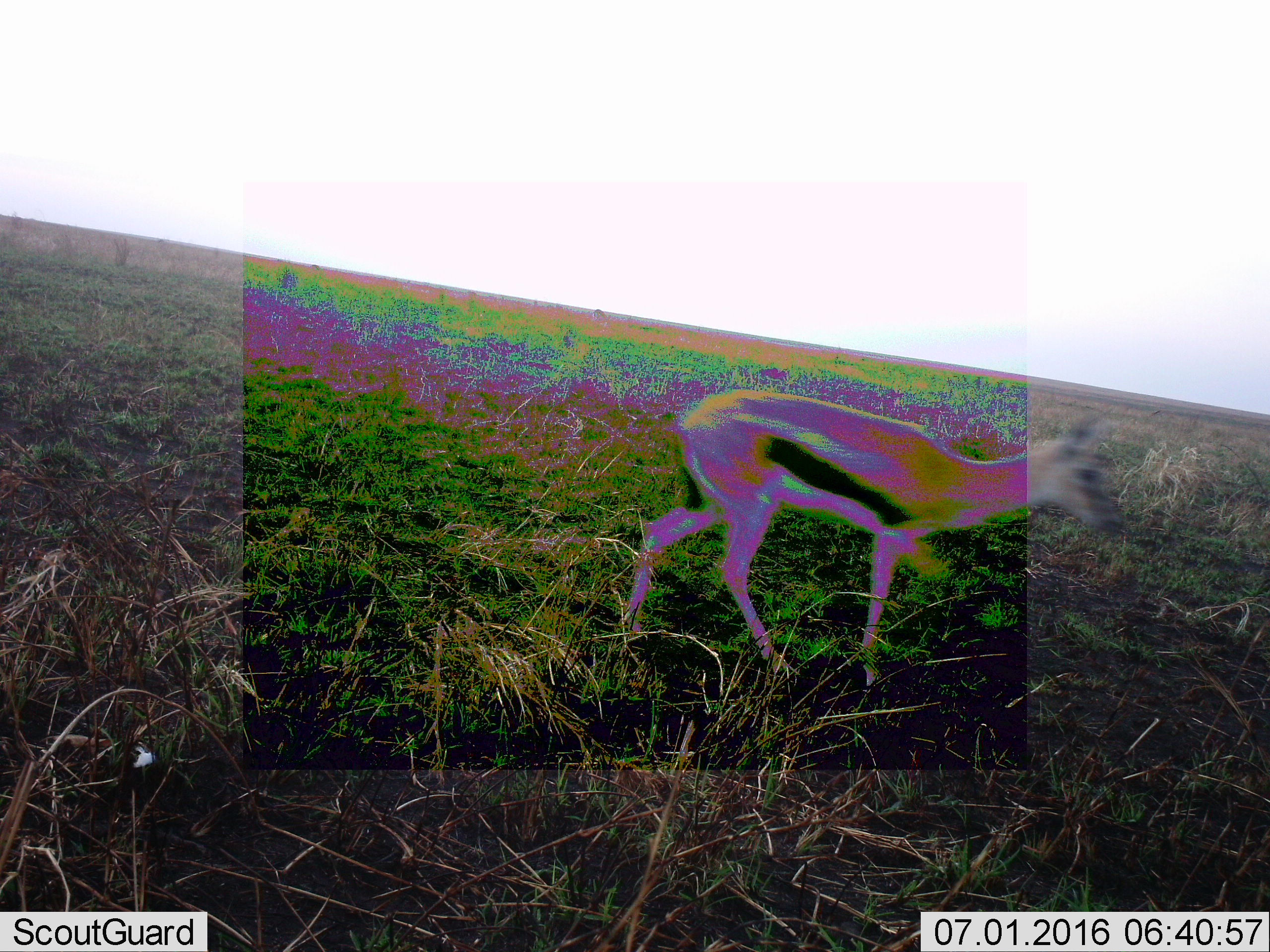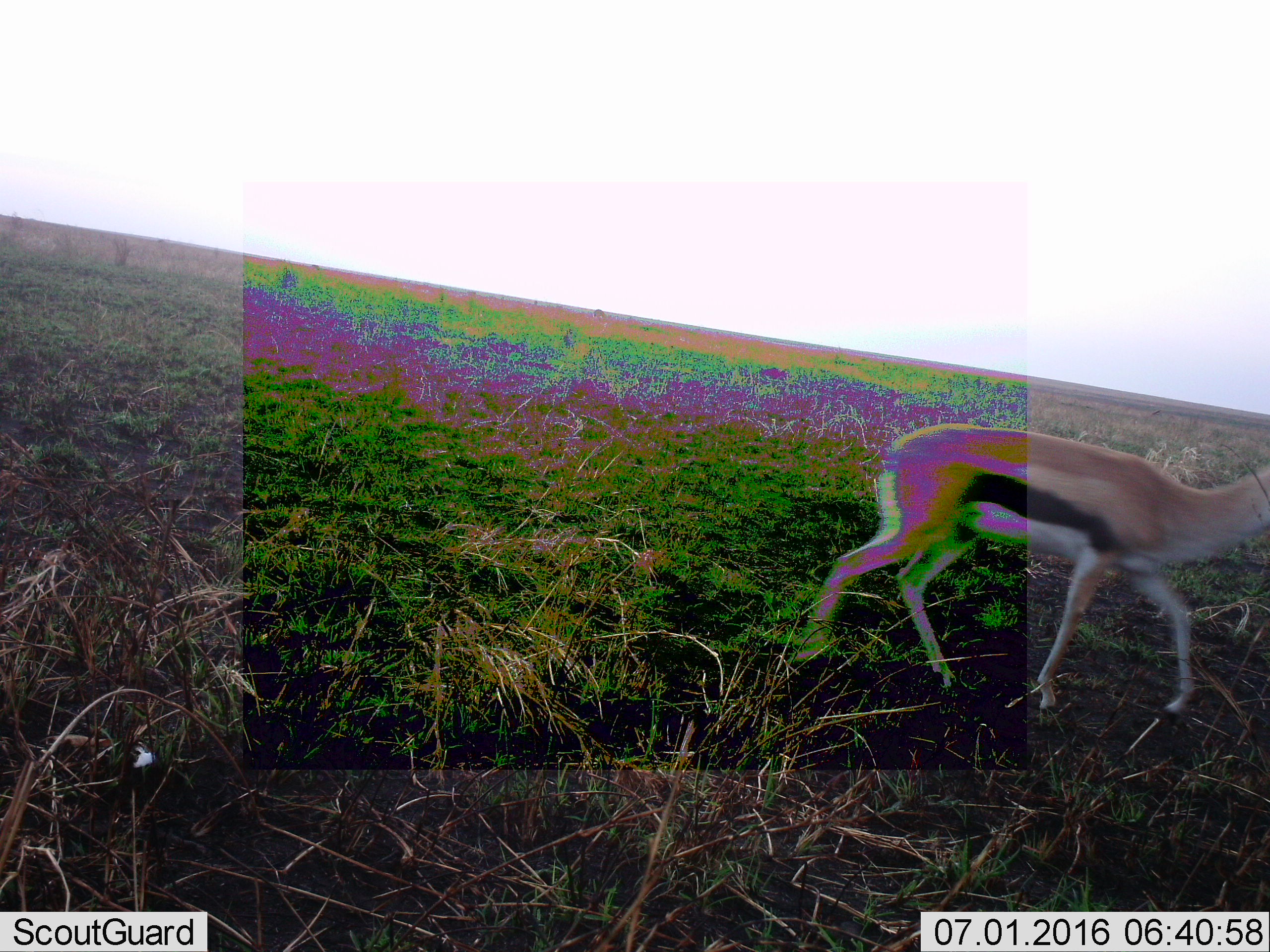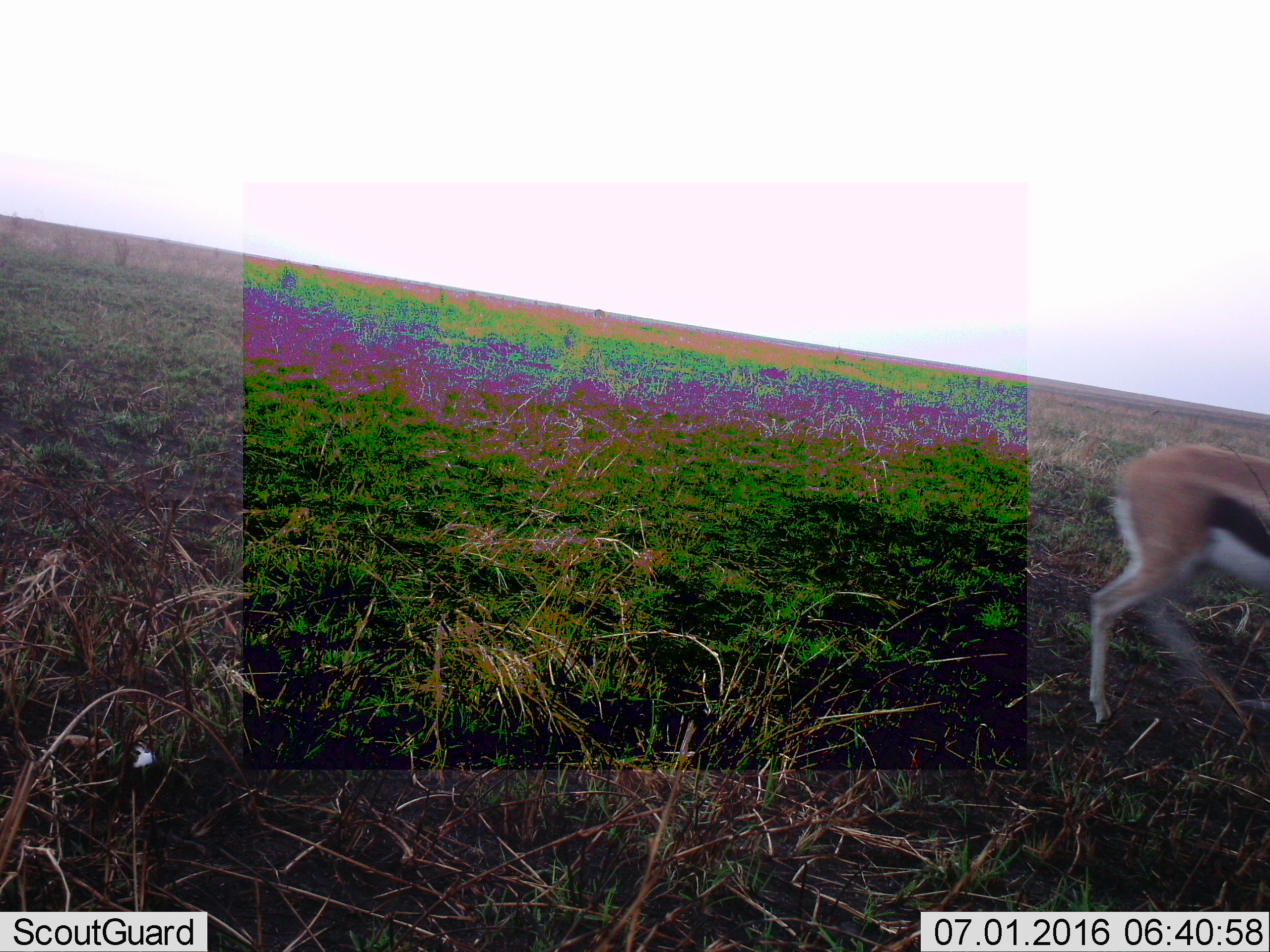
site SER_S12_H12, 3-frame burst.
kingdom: Animalia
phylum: Chordata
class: Mammalia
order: Artiodactyla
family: Bovidae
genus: Eudorcas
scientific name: Eudorcas thomsonii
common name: thomson's gazelle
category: gazellethomsons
Gazellethomsons (thomson's gazelle) (Eudorcas thomsonii), count 1. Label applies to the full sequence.